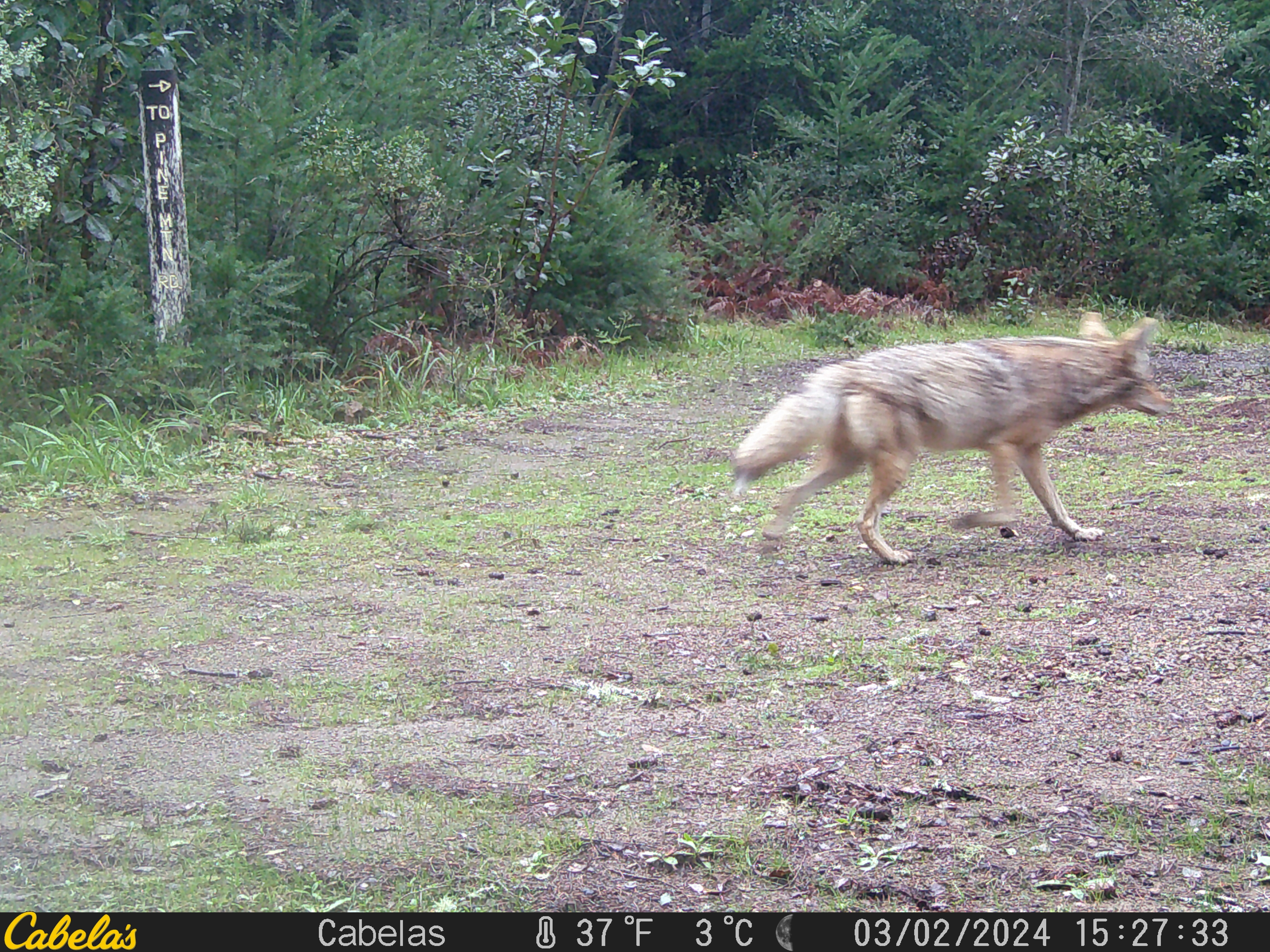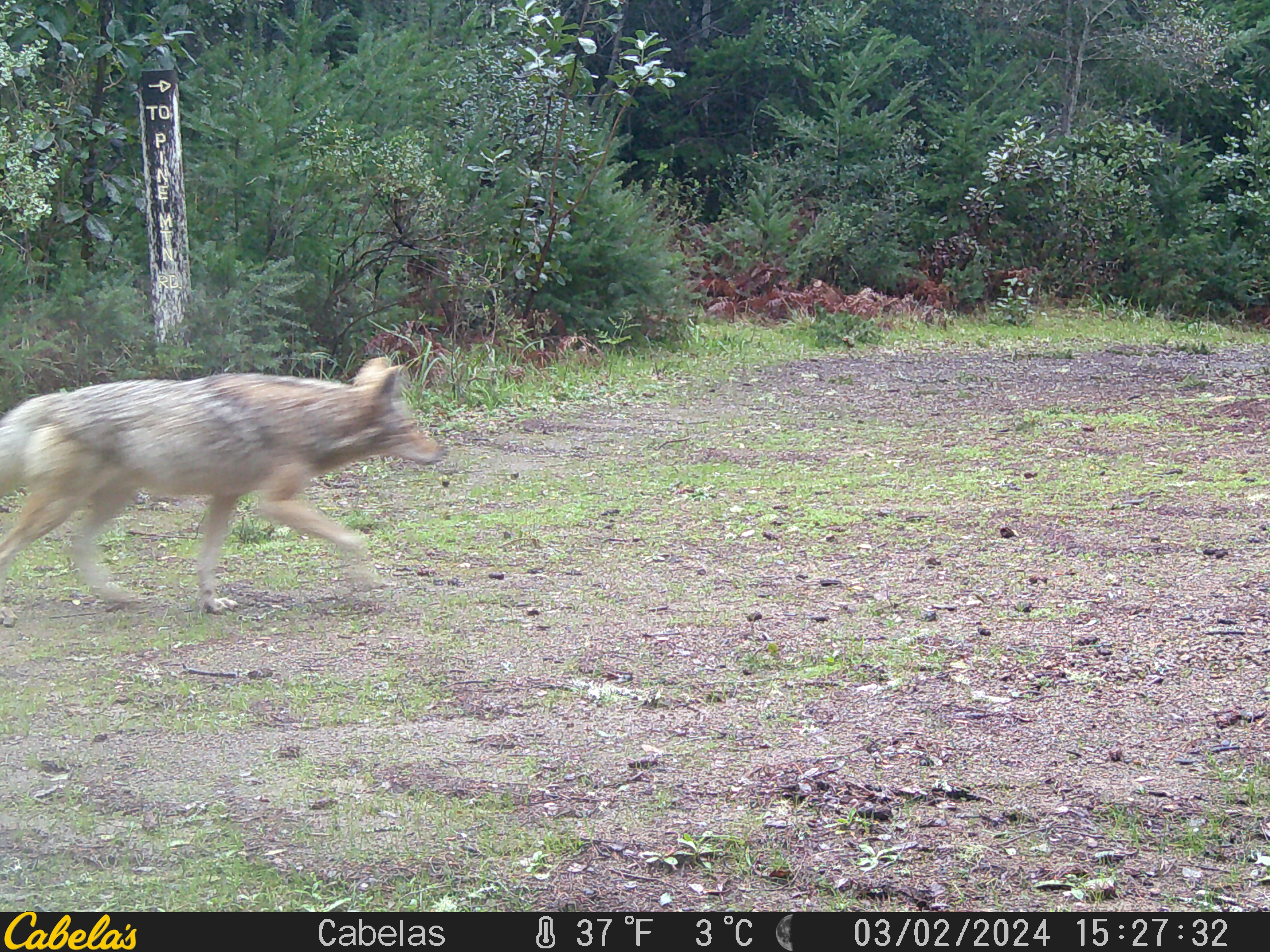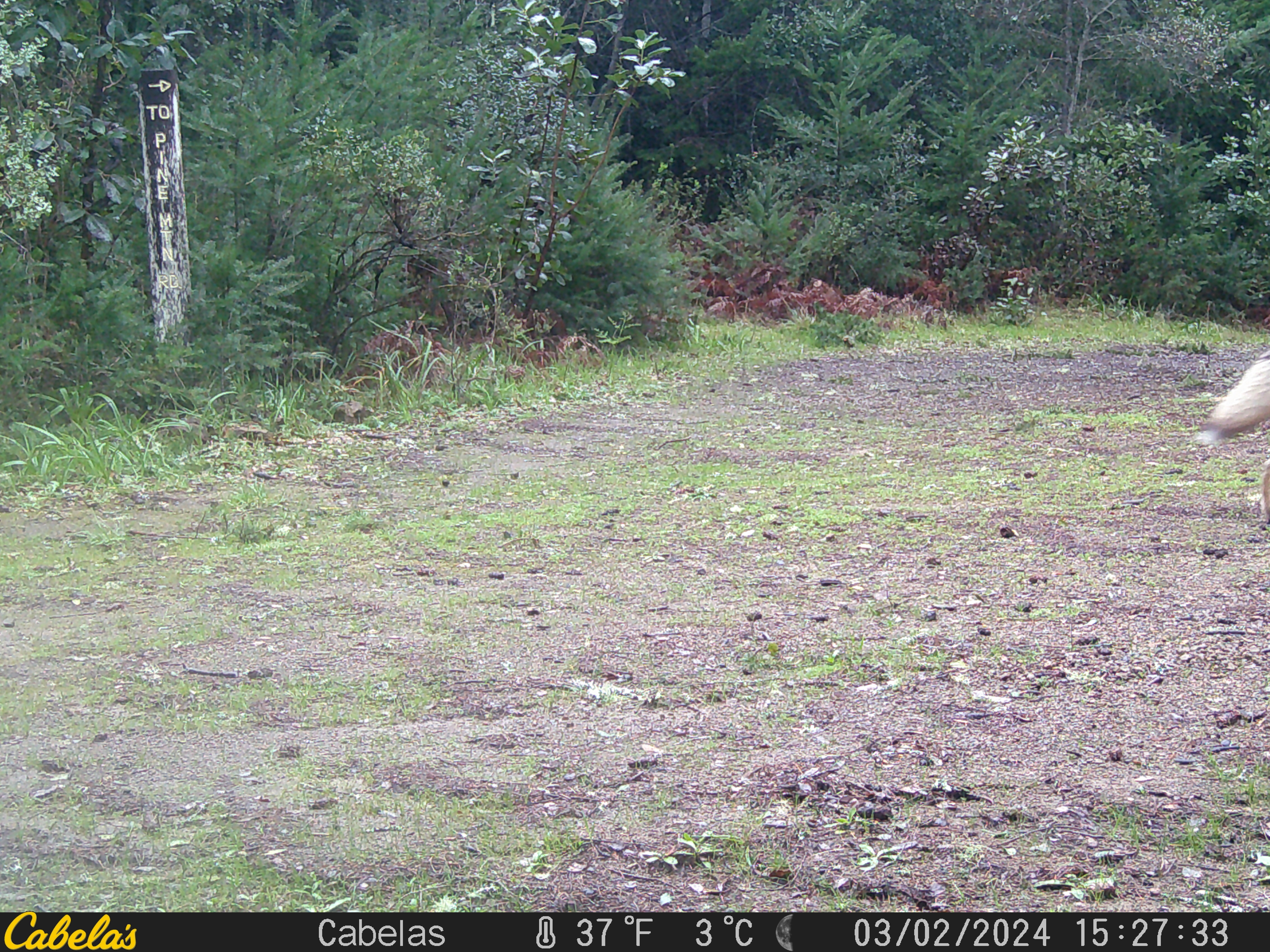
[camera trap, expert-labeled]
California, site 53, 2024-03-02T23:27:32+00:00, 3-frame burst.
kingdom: Animalia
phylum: Chordata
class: Mammalia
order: Carnivora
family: Canidae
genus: Canis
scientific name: Canis latrans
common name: coyote